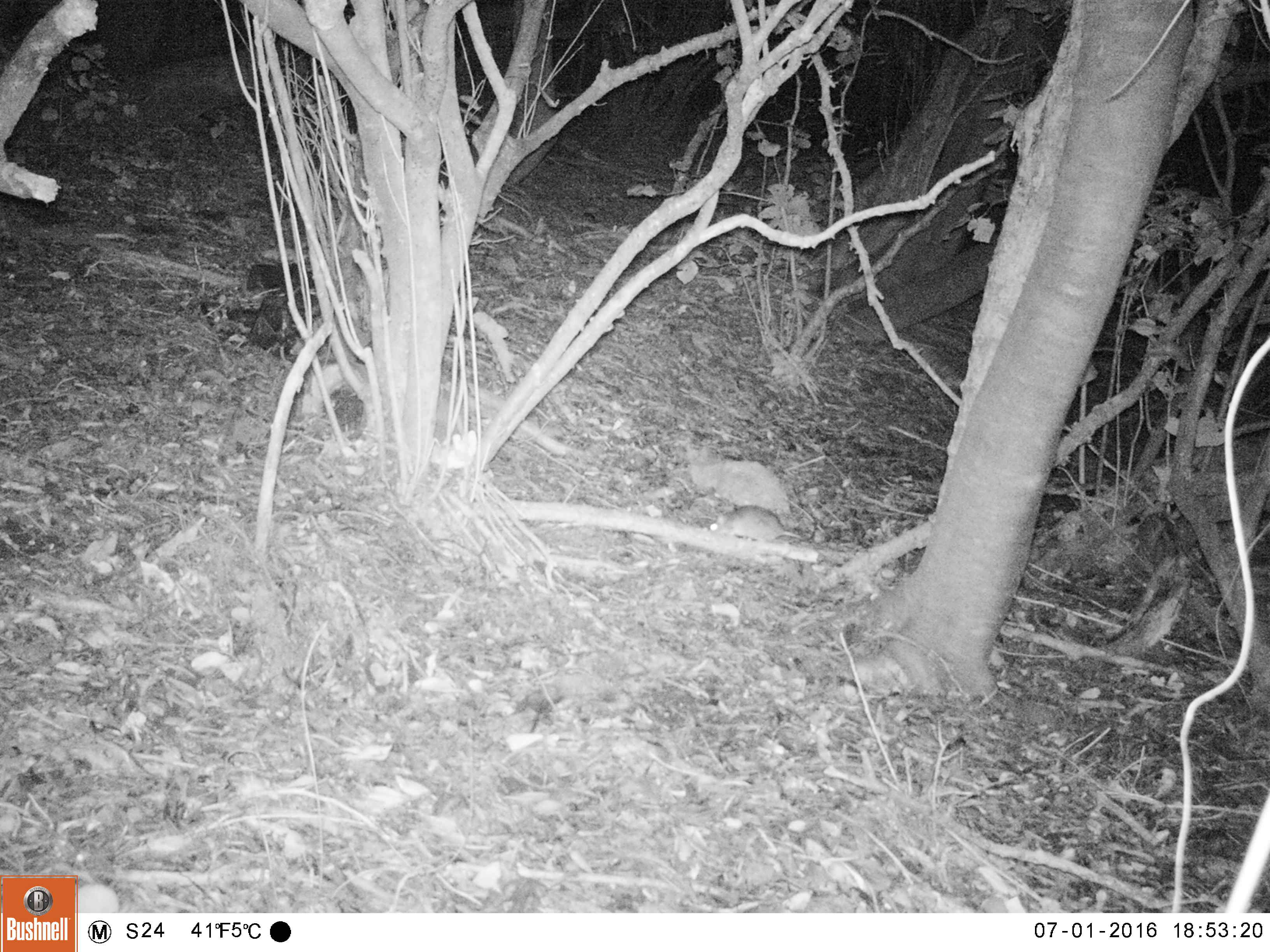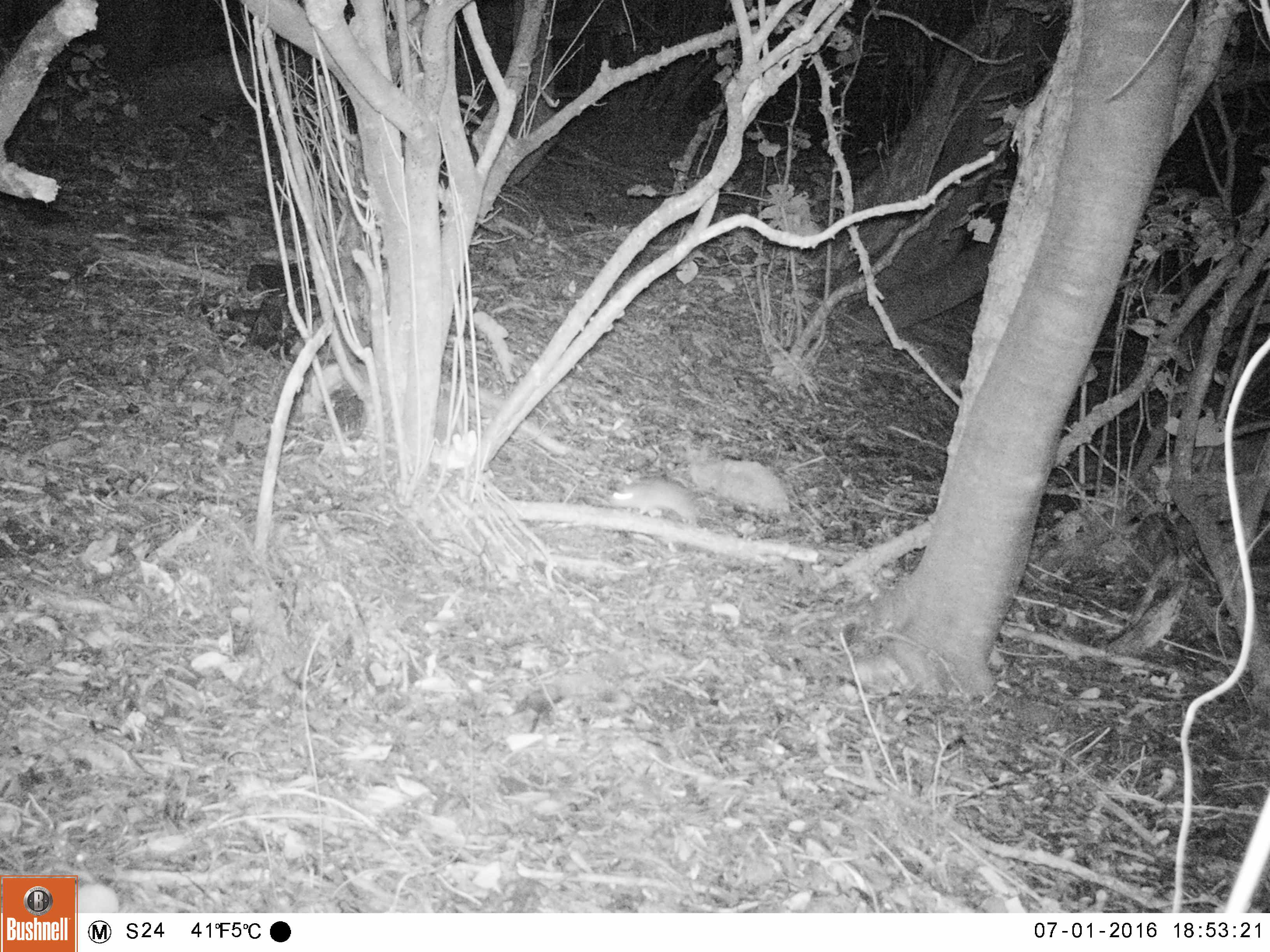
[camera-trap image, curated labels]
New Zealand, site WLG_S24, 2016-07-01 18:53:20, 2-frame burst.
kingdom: Animalia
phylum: Chordata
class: Mammalia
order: Rodentia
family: Muridae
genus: Rattus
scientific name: Rattus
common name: rat